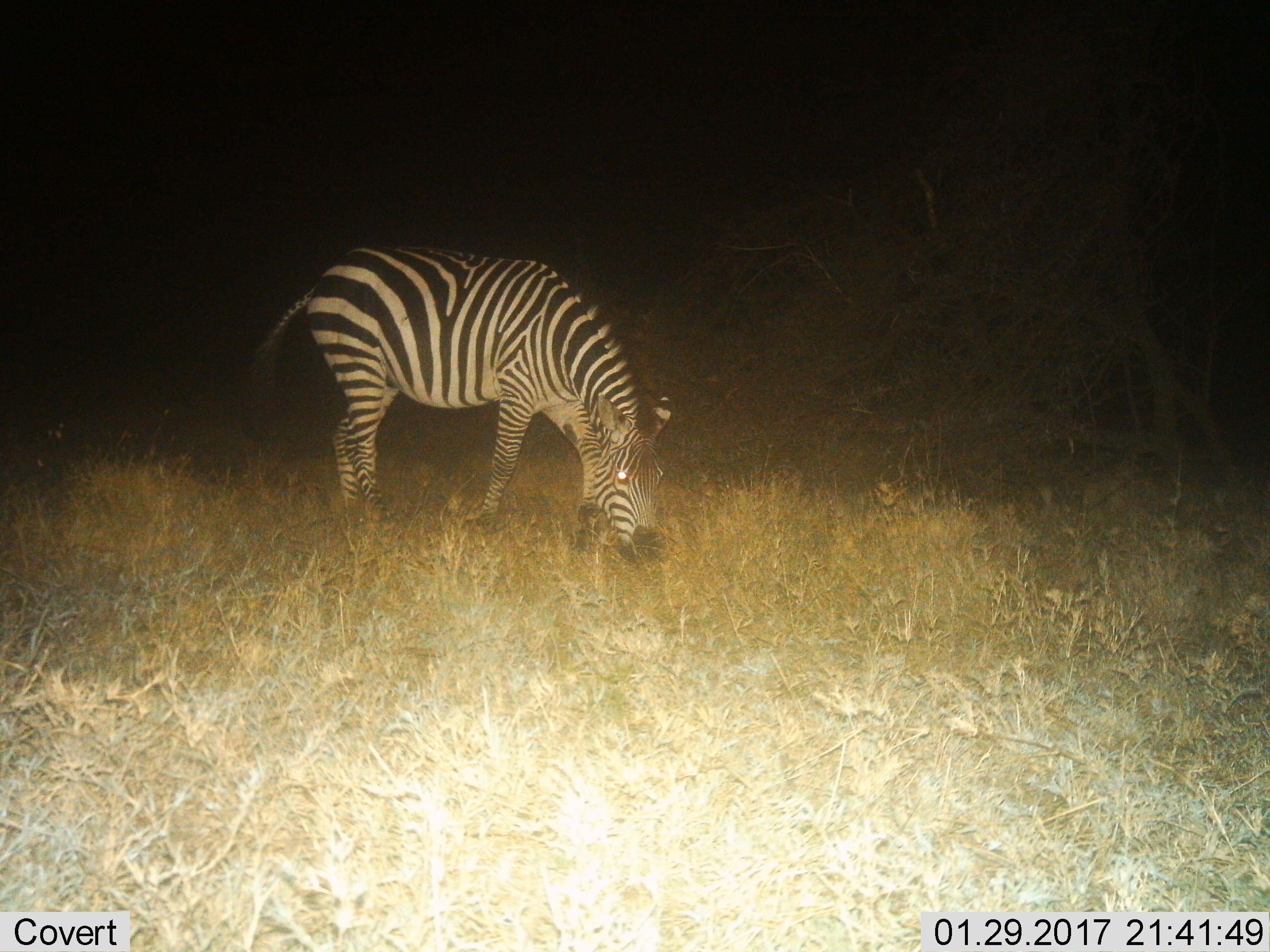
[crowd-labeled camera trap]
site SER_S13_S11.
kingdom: Animalia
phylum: Chordata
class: Mammalia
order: Perissodactyla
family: Equidae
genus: Equus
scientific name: Equus quagga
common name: plains zebra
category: zebraplains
Zebraplains (plains zebra) (Equus quagga), count 1. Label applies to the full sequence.